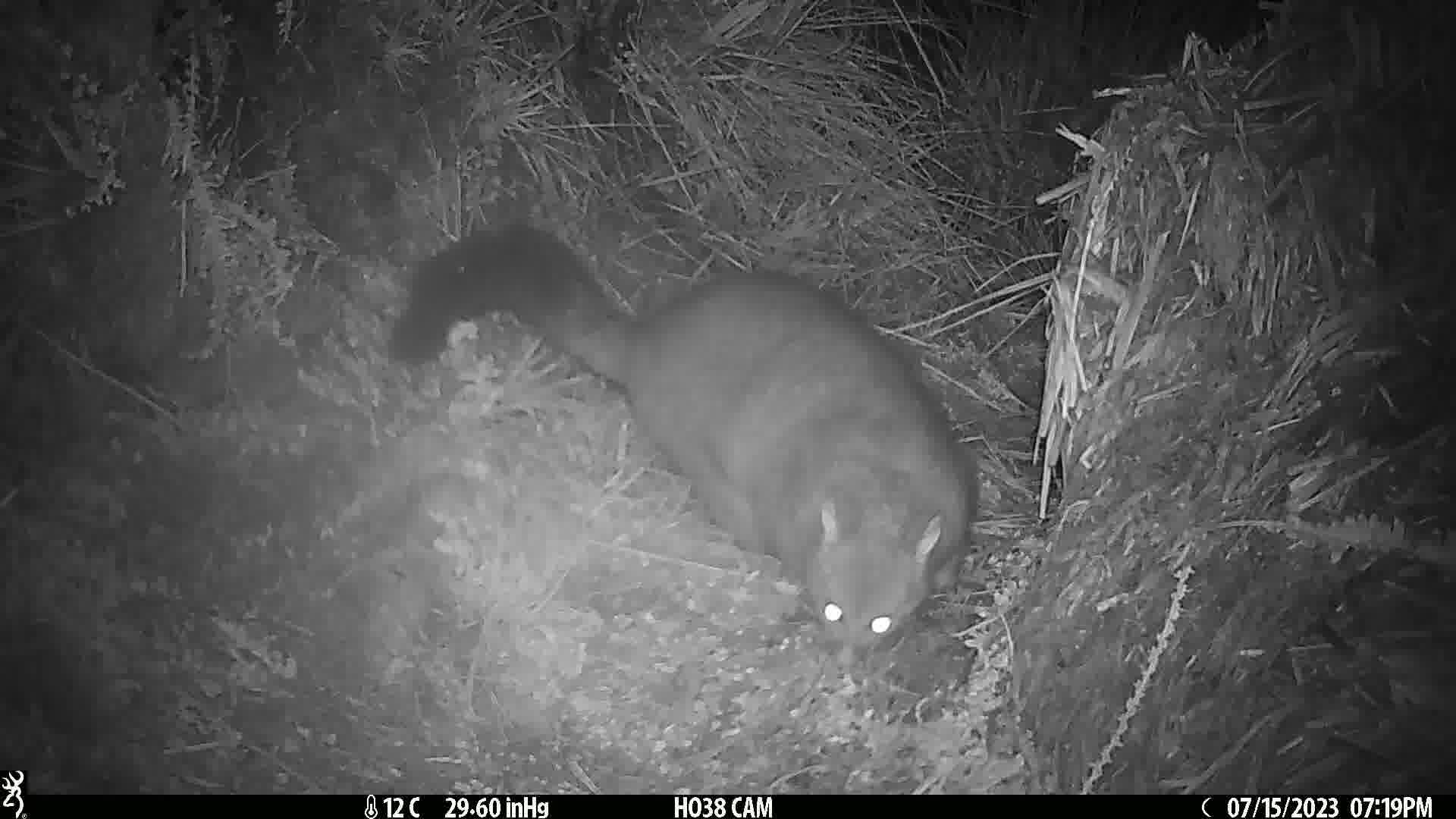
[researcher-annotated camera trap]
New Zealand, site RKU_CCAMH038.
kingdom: Animalia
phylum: Chordata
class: Mammalia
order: Diprotodontia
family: Phalangeridae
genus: Trichosurus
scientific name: Trichosurus vulpecula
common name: common brushtail possum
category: possum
Possum (common brushtail possum) (Trichosurus vulpecula).